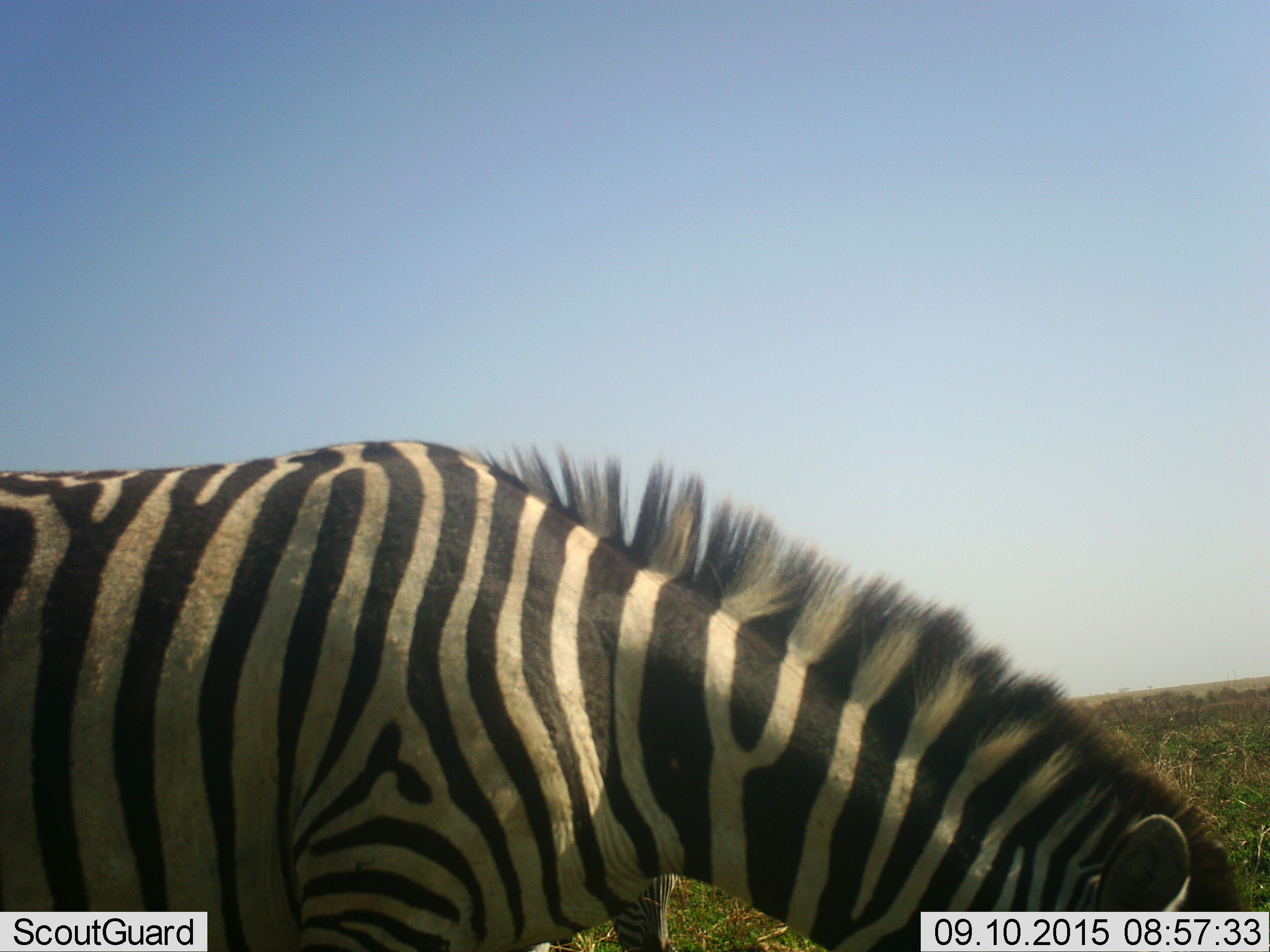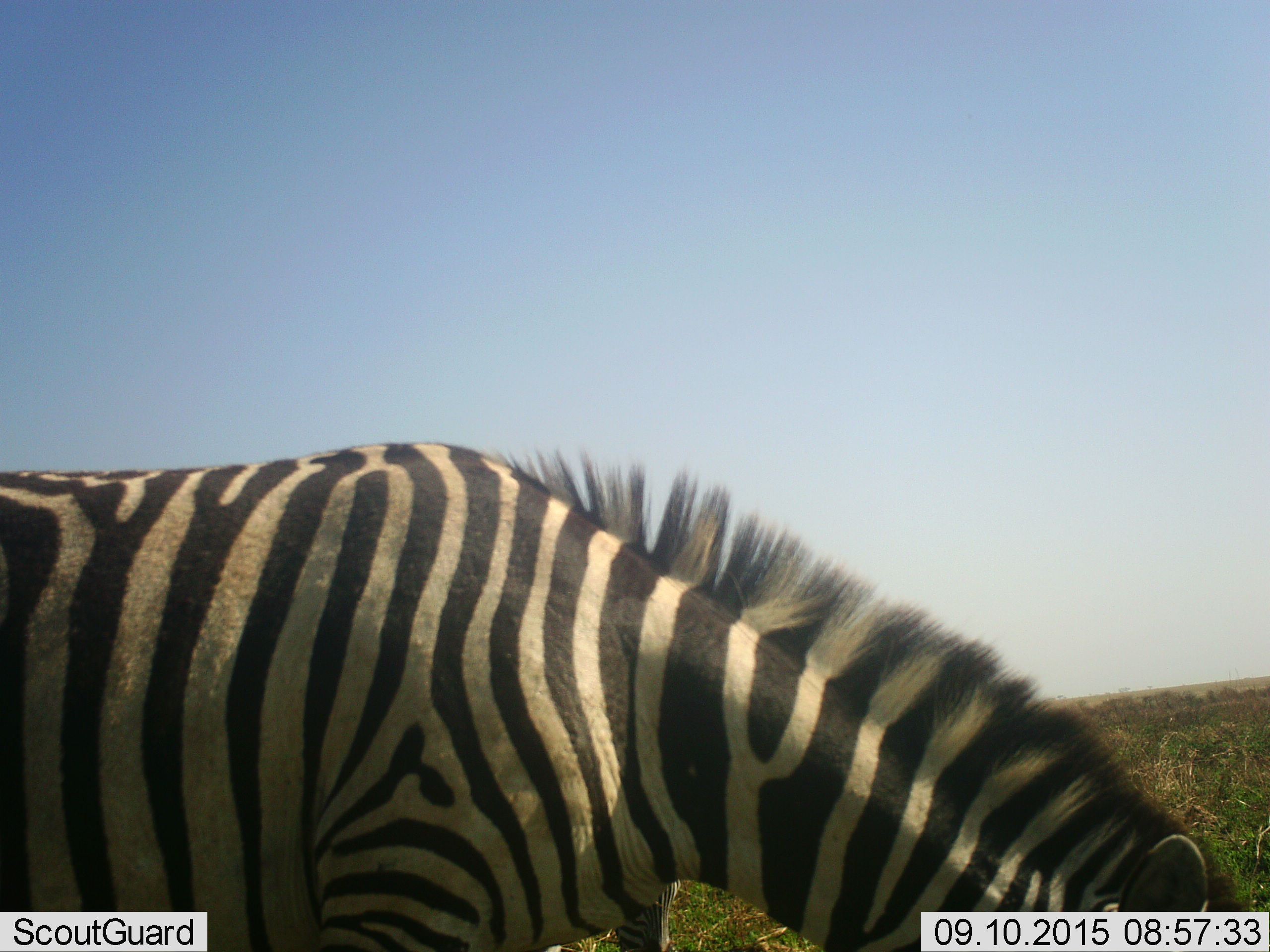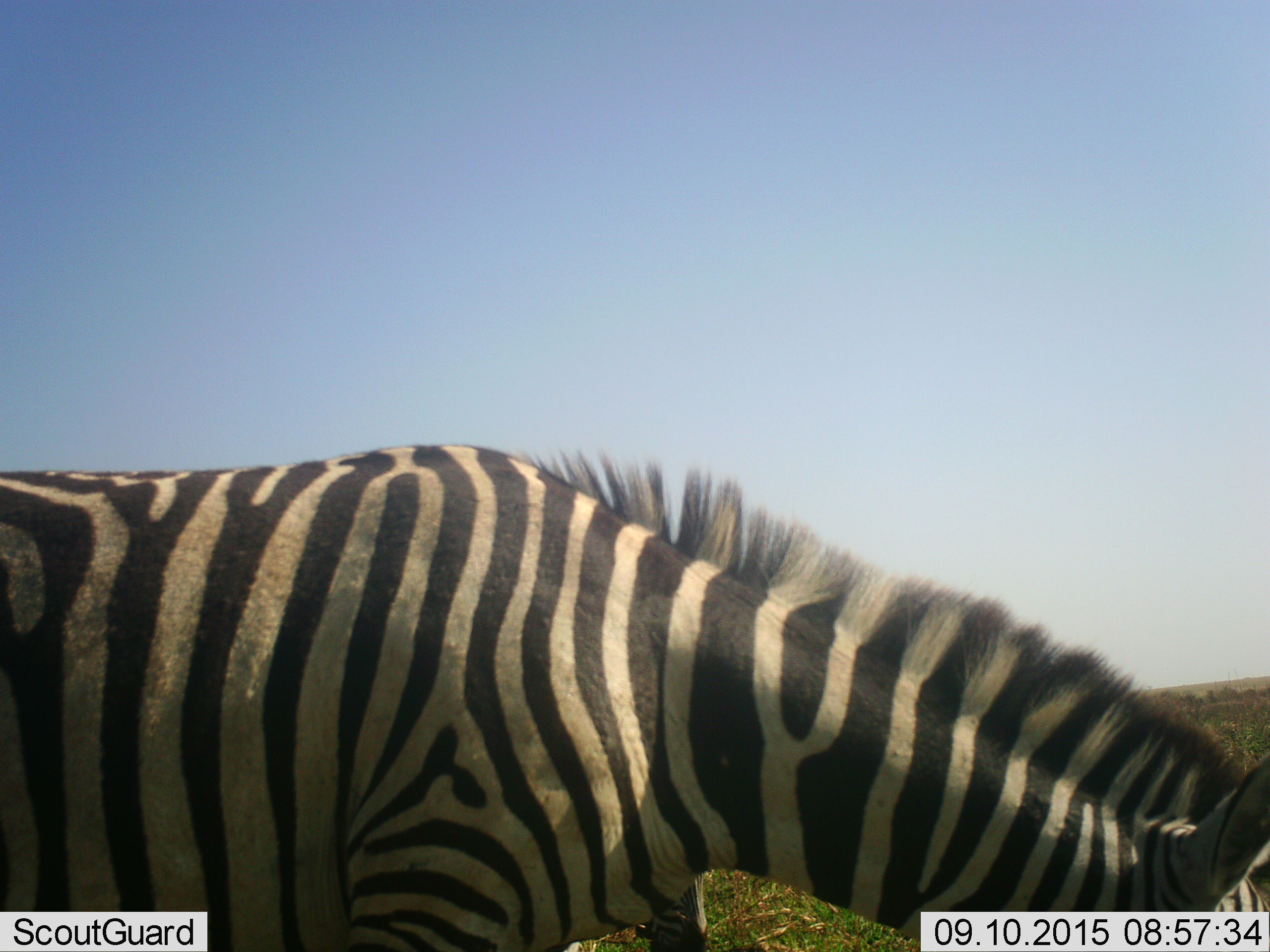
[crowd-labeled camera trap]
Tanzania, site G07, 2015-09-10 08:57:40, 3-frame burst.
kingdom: Animalia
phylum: Chordata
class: Mammalia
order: Perissodactyla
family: Equidae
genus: Equus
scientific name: Equus quagga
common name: plains zebra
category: zebra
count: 1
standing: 50%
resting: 0%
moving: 0%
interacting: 0%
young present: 0%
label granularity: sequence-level